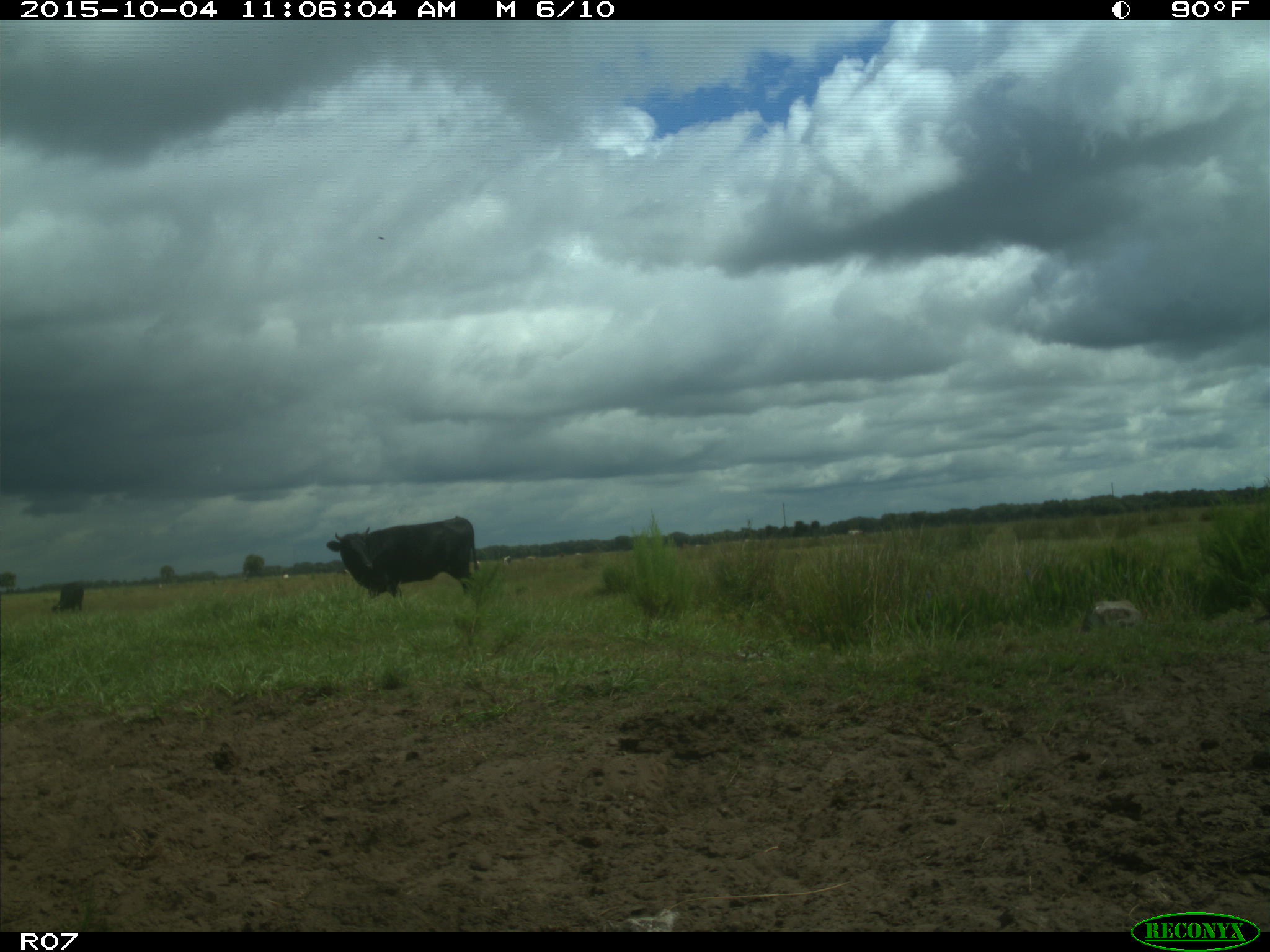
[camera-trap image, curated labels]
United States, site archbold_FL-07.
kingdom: Animalia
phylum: Chordata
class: Mammalia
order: Artiodactyla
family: Bovidae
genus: Bos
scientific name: Bos taurus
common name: domestic cow